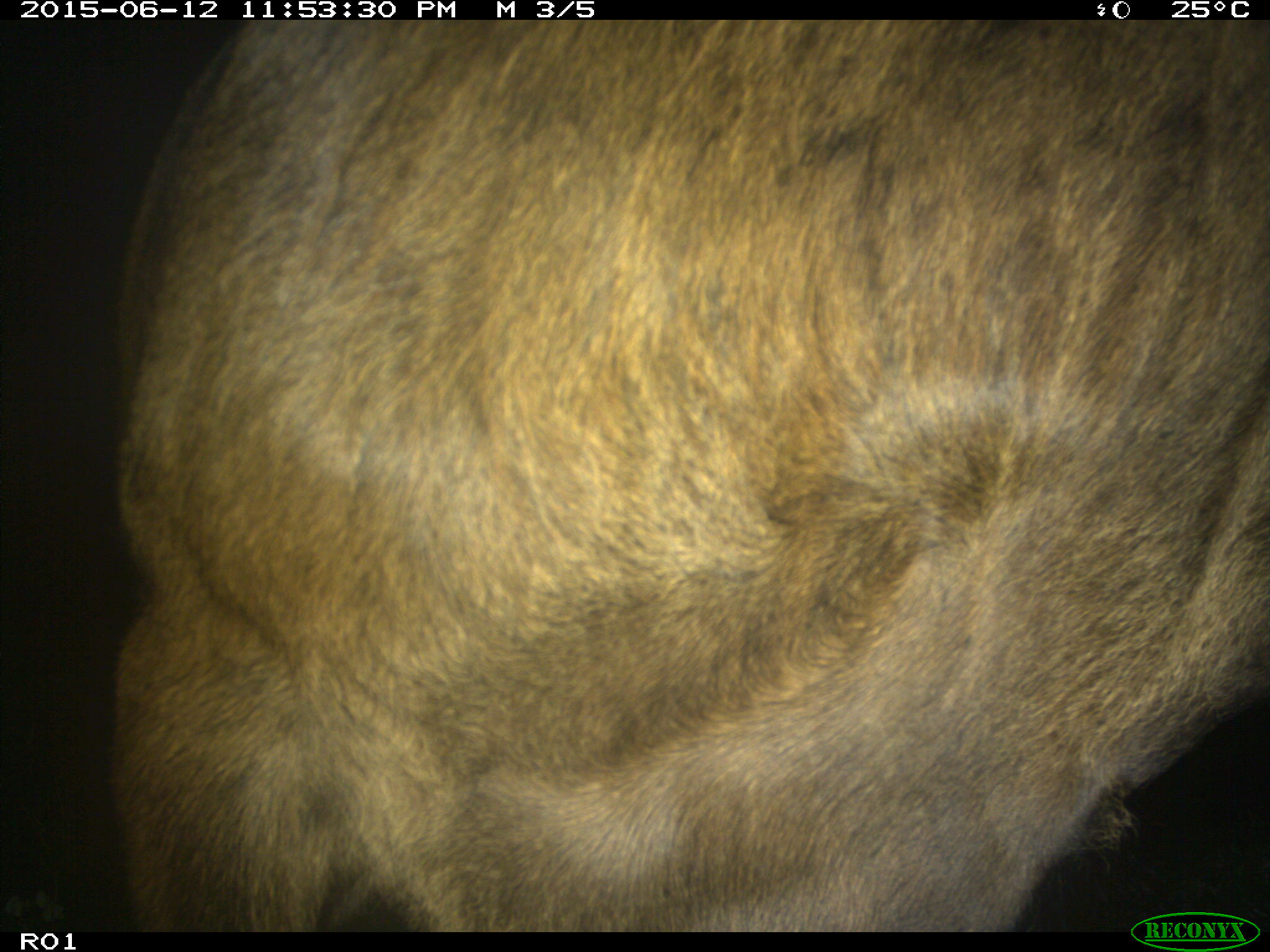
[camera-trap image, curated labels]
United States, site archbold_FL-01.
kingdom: Animalia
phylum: Chordata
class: Mammalia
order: Artiodactyla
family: Bovidae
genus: Bos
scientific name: Bos taurus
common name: domestic cow